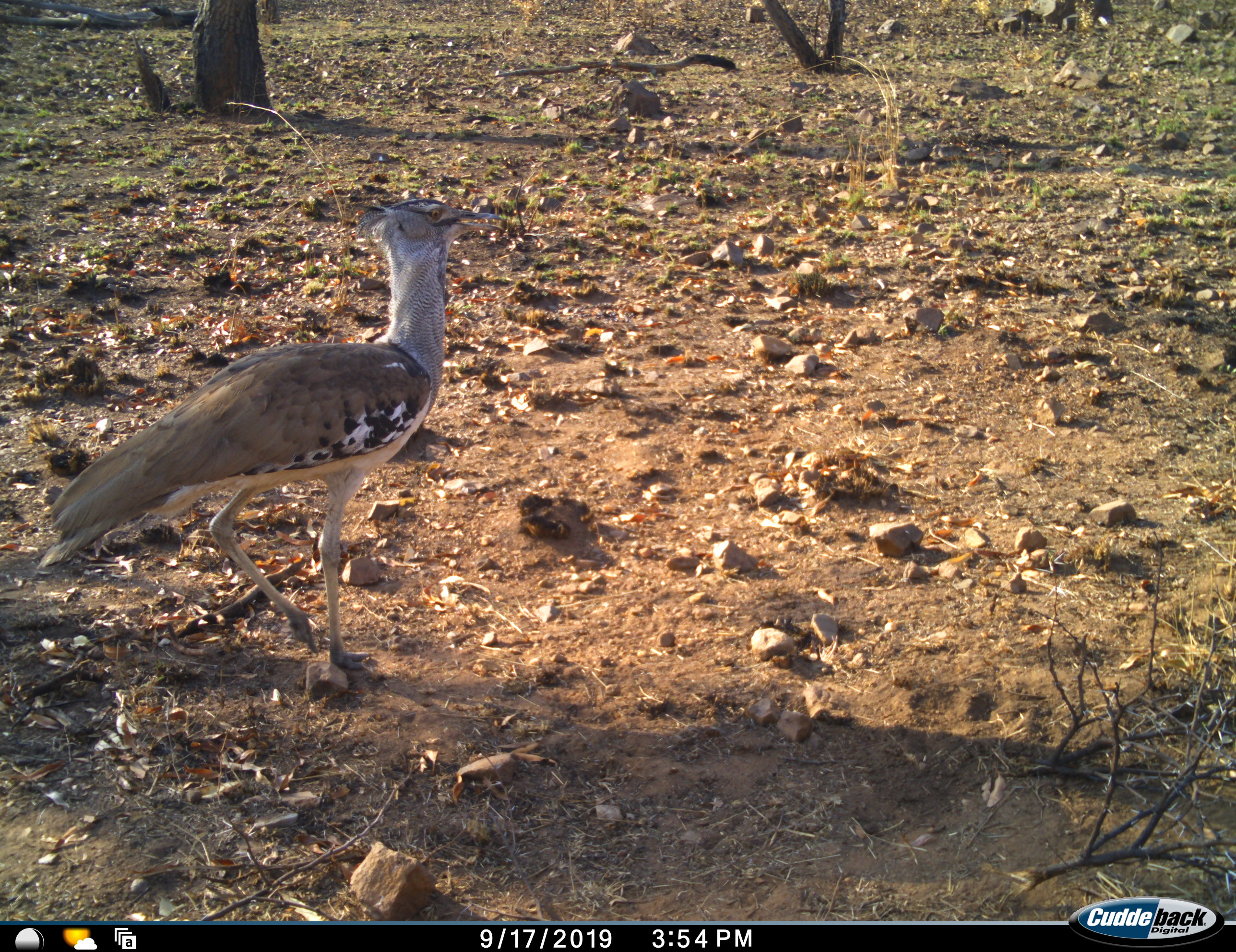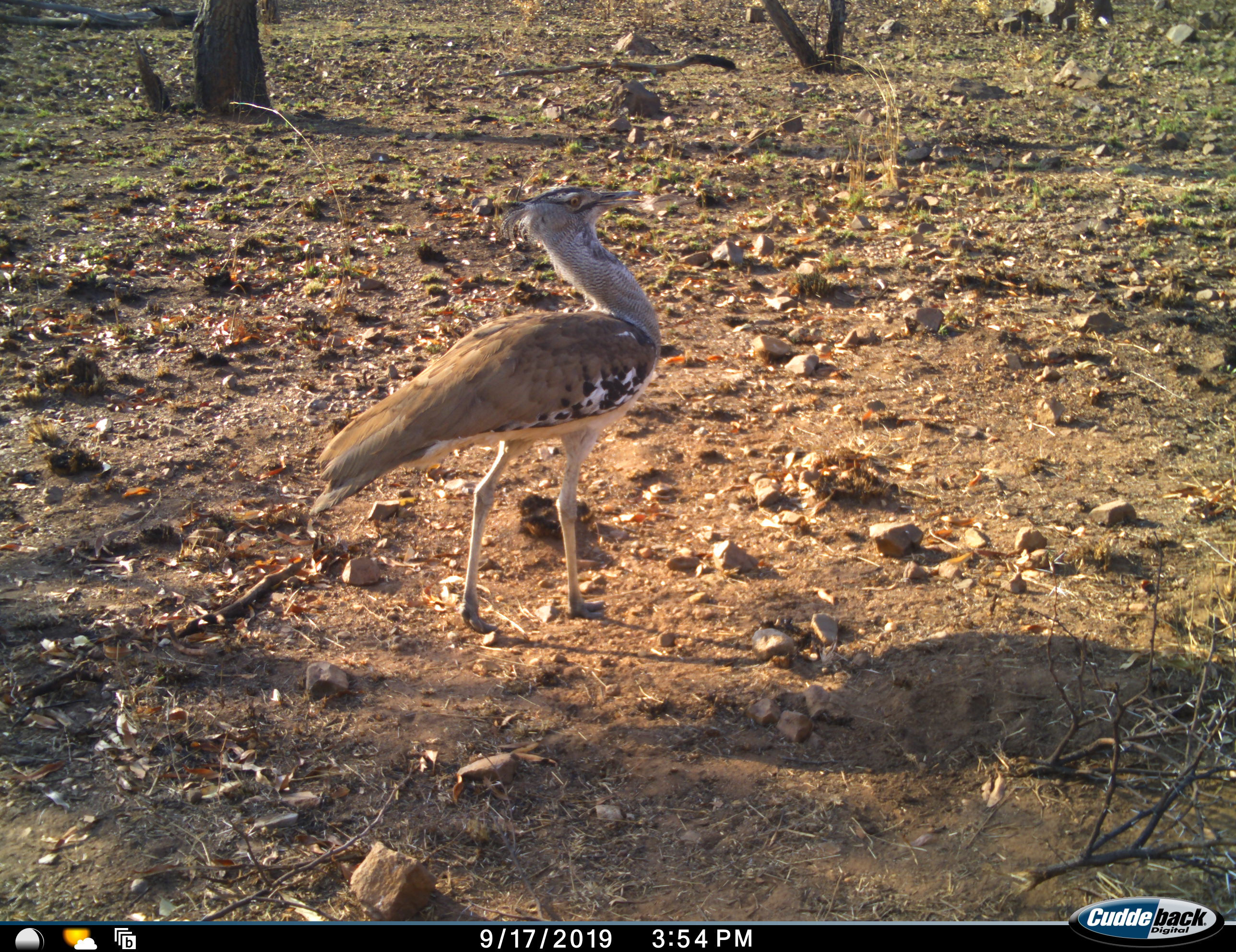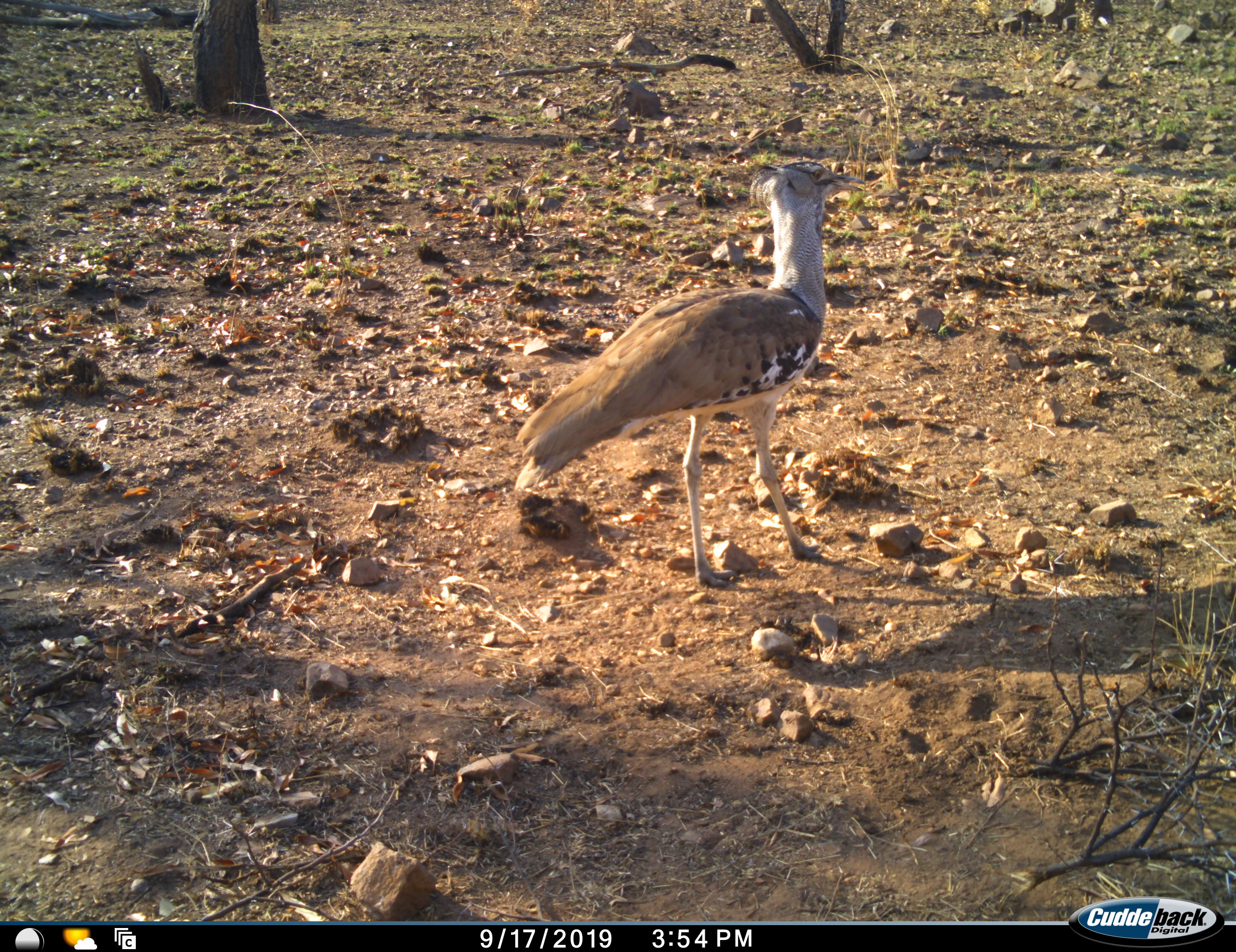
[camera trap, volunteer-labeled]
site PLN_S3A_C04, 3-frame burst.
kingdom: Animalia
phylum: Chordata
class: Aves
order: Otidiformes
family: Otididae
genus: Ardeotis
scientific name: Ardeotis kori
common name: kori bustard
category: bustardkori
Bustardkori (kori bustard) (Ardeotis kori), count 1. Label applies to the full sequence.